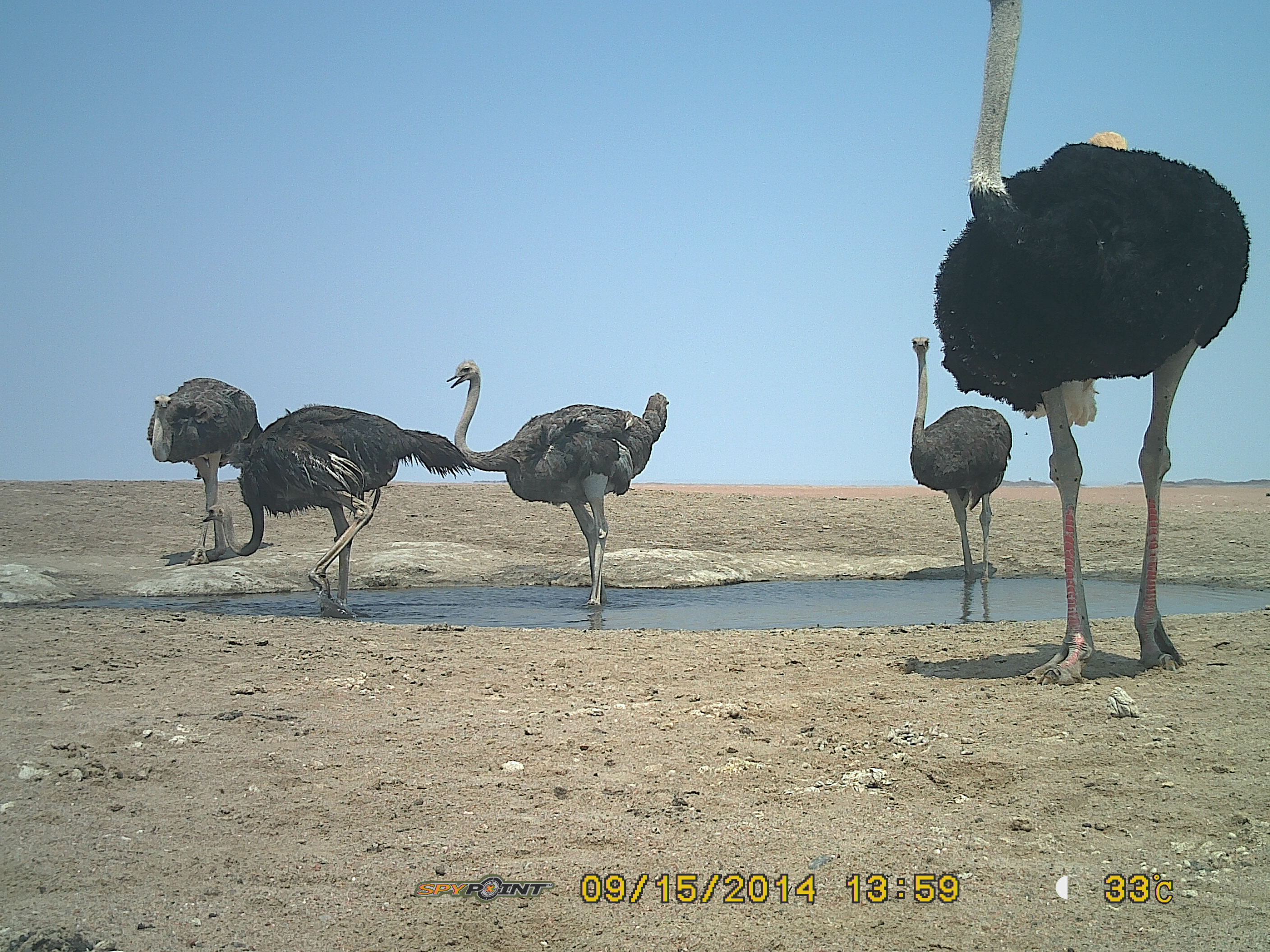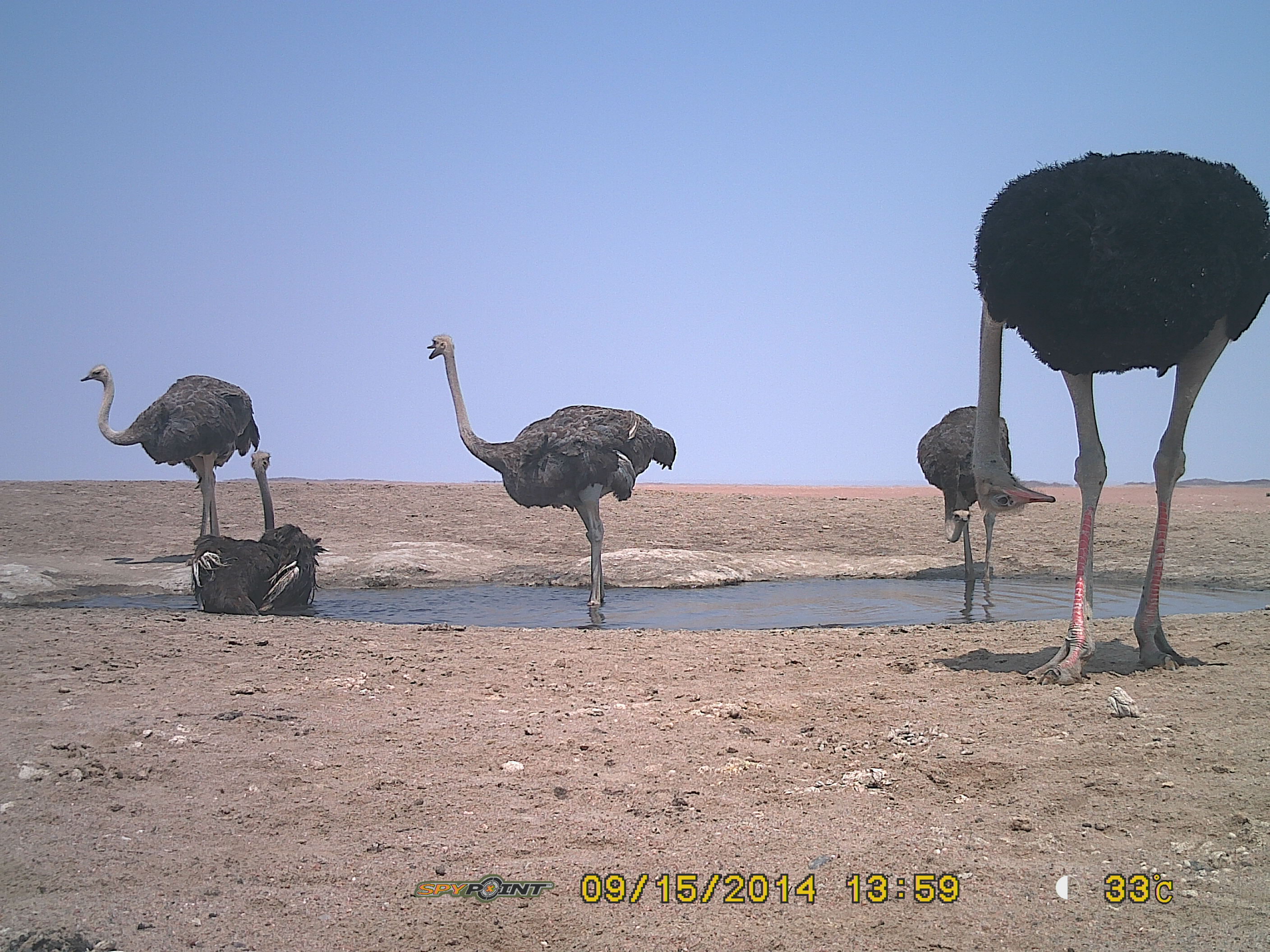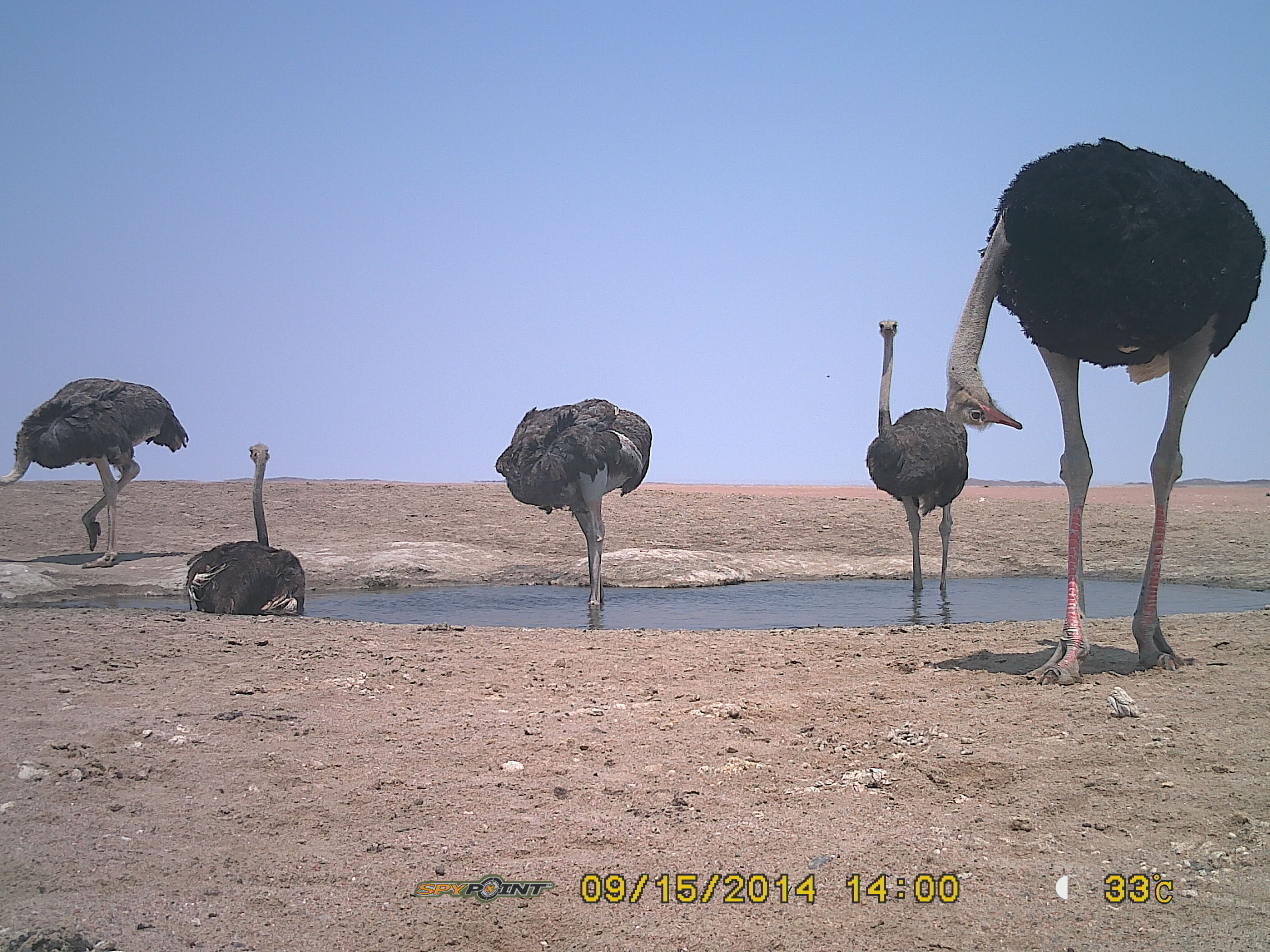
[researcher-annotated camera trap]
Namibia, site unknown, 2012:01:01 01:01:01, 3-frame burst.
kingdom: Animalia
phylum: Chordata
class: Aves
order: Struthioniformes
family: Struthionidae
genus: Struthio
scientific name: Struthio camelus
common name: common ostrich